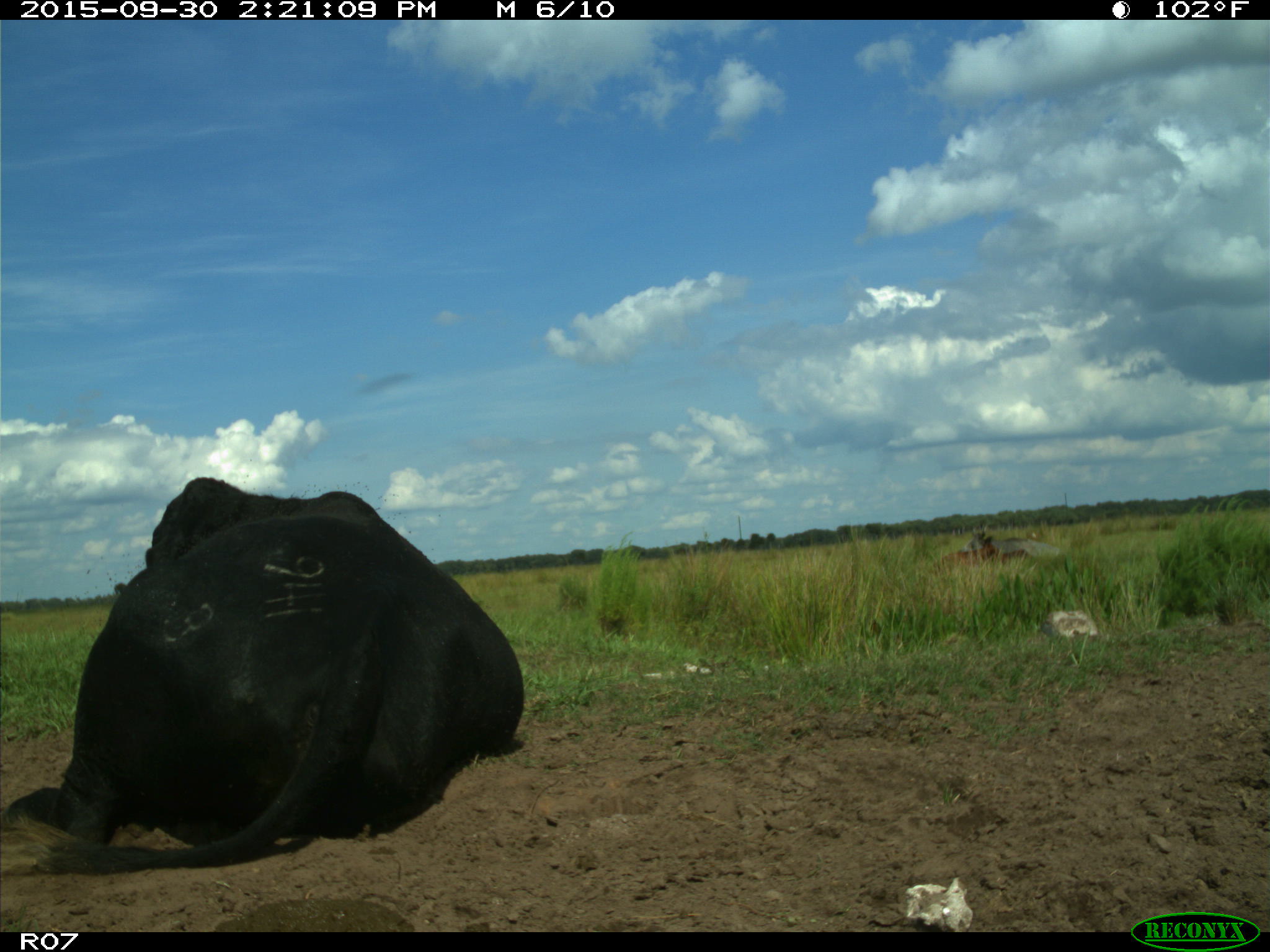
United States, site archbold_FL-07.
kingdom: Animalia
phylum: Chordata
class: Mammalia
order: Artiodactyla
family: Bovidae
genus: Bos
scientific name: Bos taurus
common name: domestic cow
Bos taurus (domestic cow).